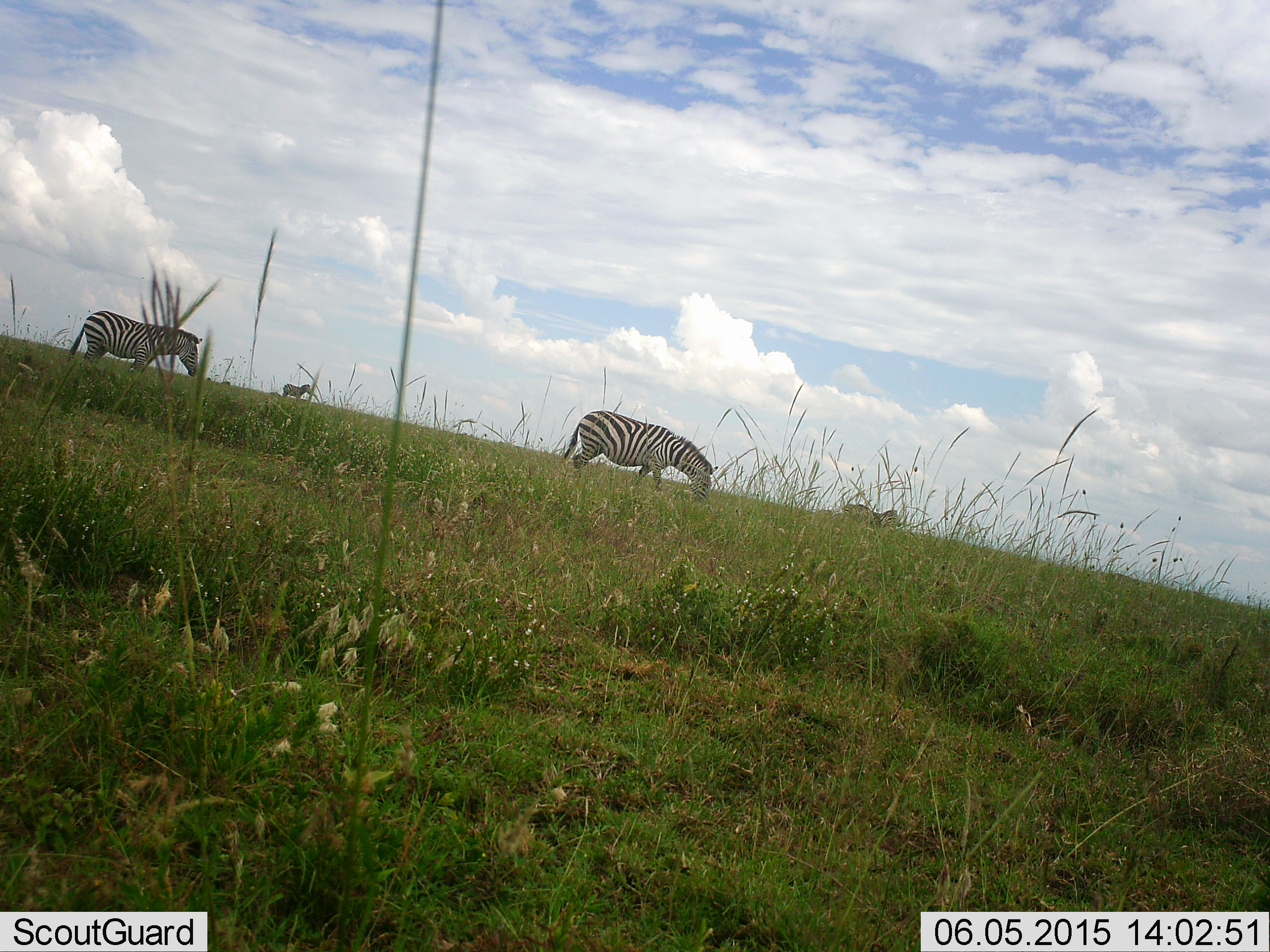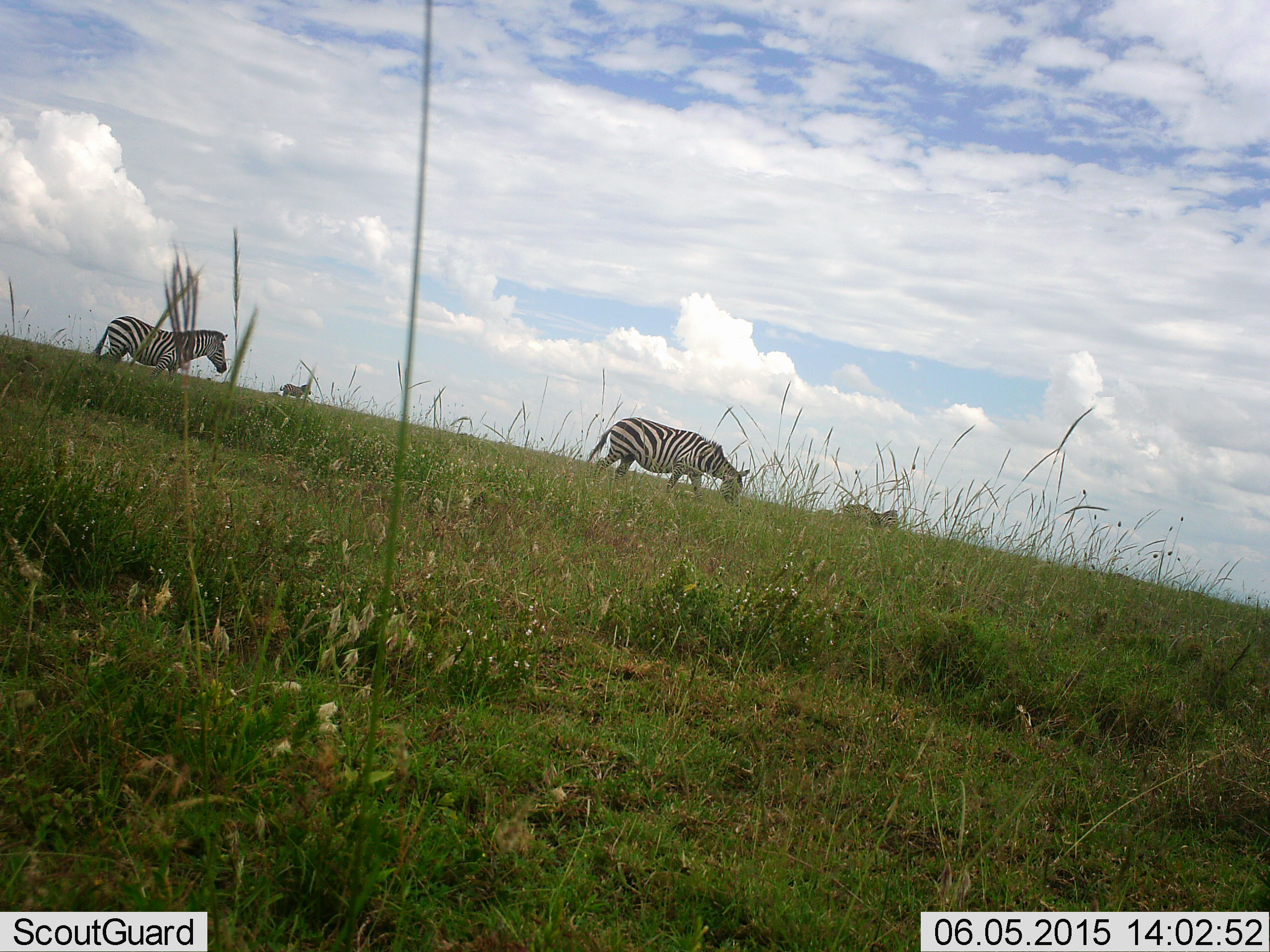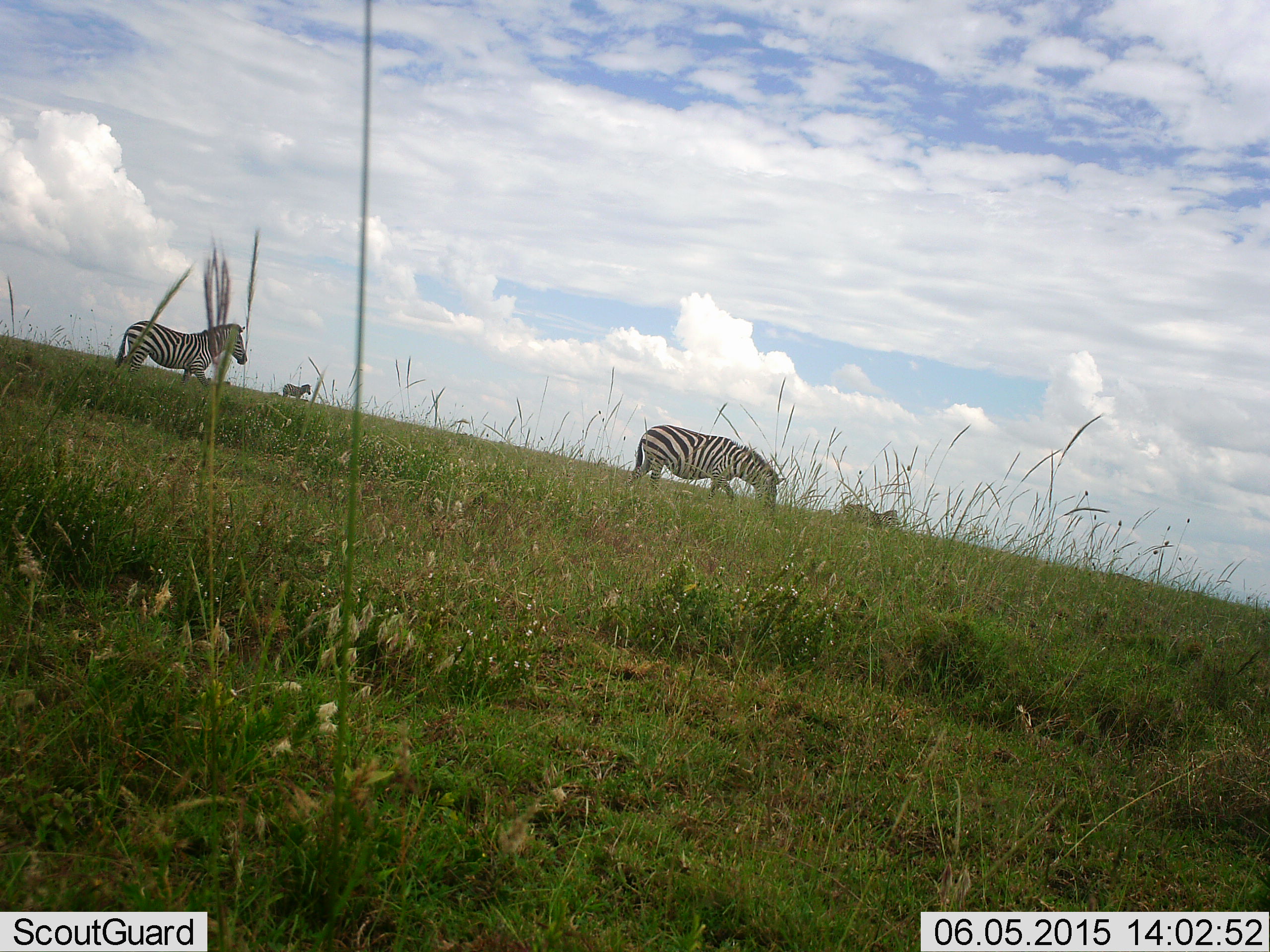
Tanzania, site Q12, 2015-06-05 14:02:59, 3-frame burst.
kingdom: Animalia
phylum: Chordata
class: Mammalia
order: Perissodactyla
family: Equidae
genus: Equus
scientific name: Equus quagga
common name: plains zebra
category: zebra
Zebra (plains zebra) (Equus quagga), count 4. Behavior (volunteer vote fractions): standing 70%, resting 0%, moving 40%, interacting 0%. Young present (vote fraction): 0%. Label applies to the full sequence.